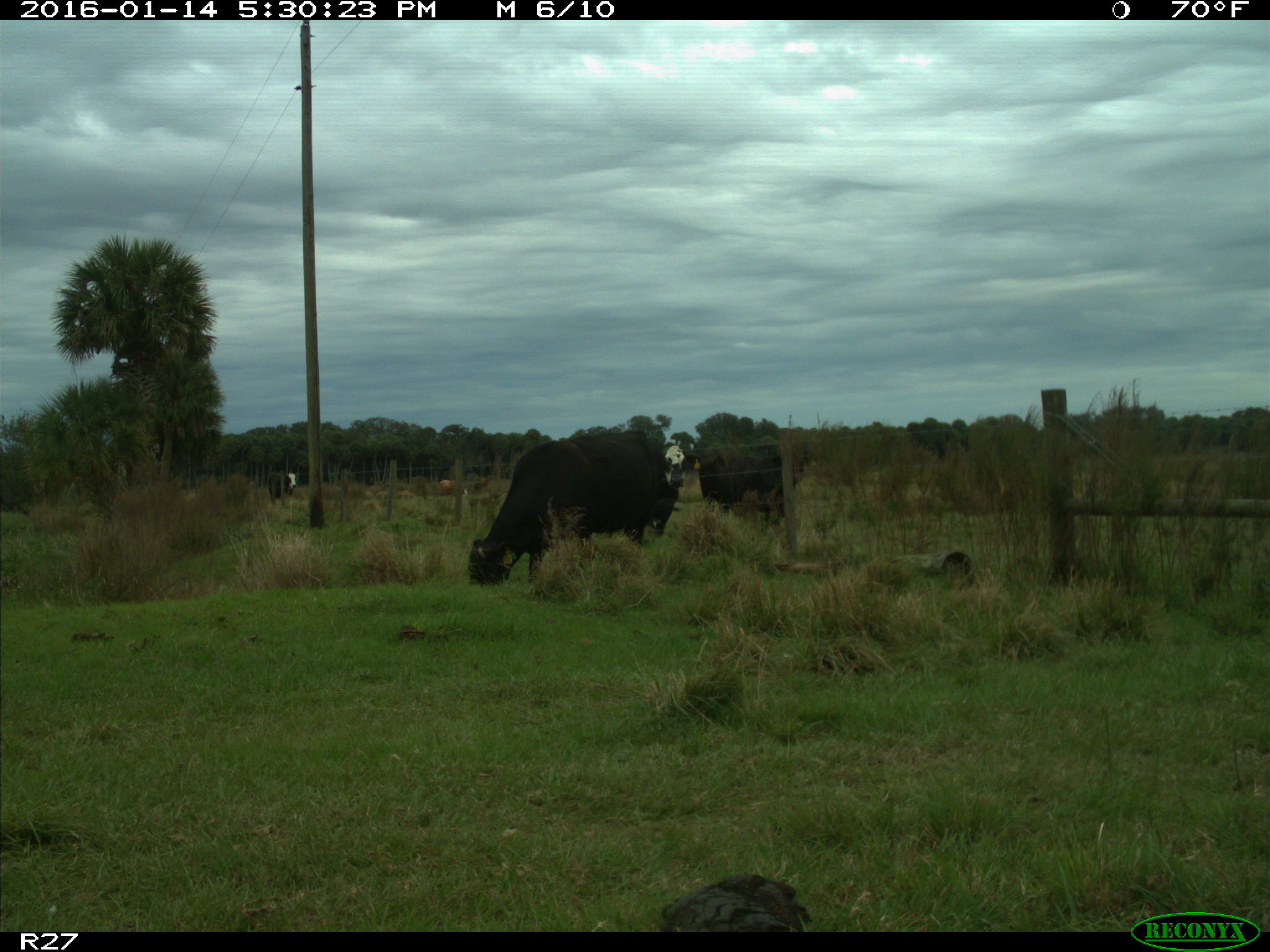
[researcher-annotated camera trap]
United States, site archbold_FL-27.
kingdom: Animalia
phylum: Chordata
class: Mammalia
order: Artiodactyla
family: Bovidae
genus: Bos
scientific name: Bos taurus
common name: domestic cow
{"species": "Bos taurus (domestic cow)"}